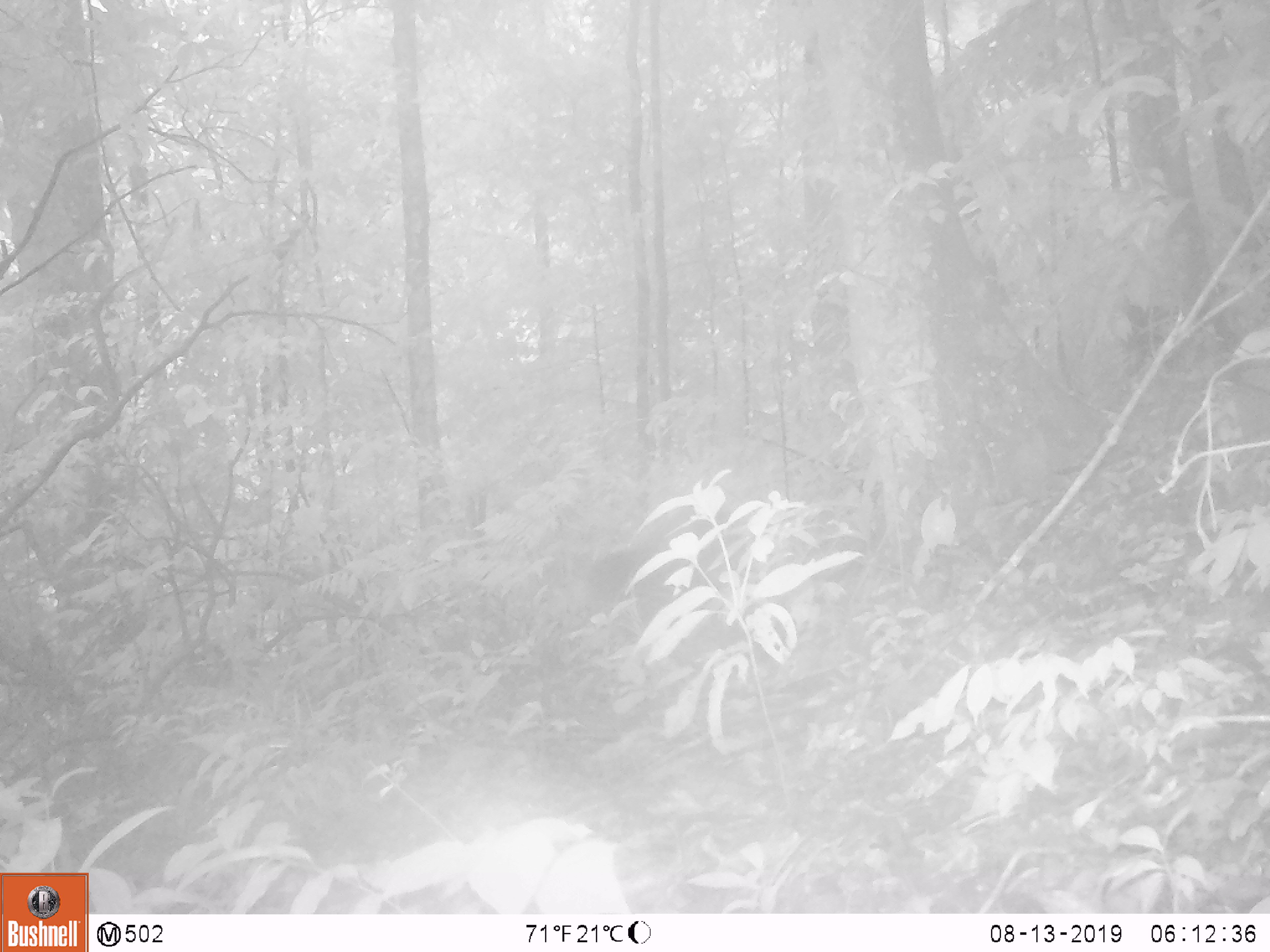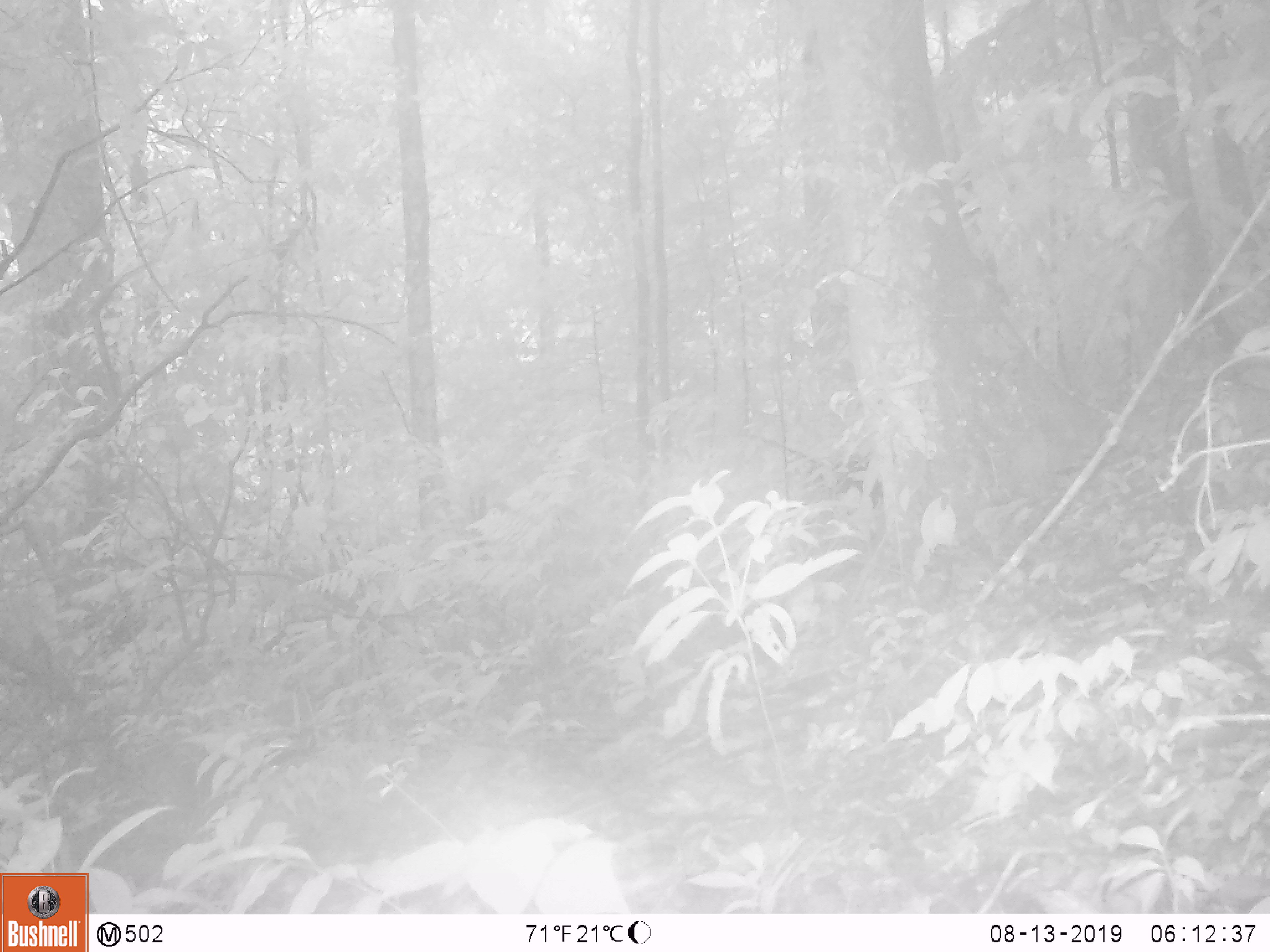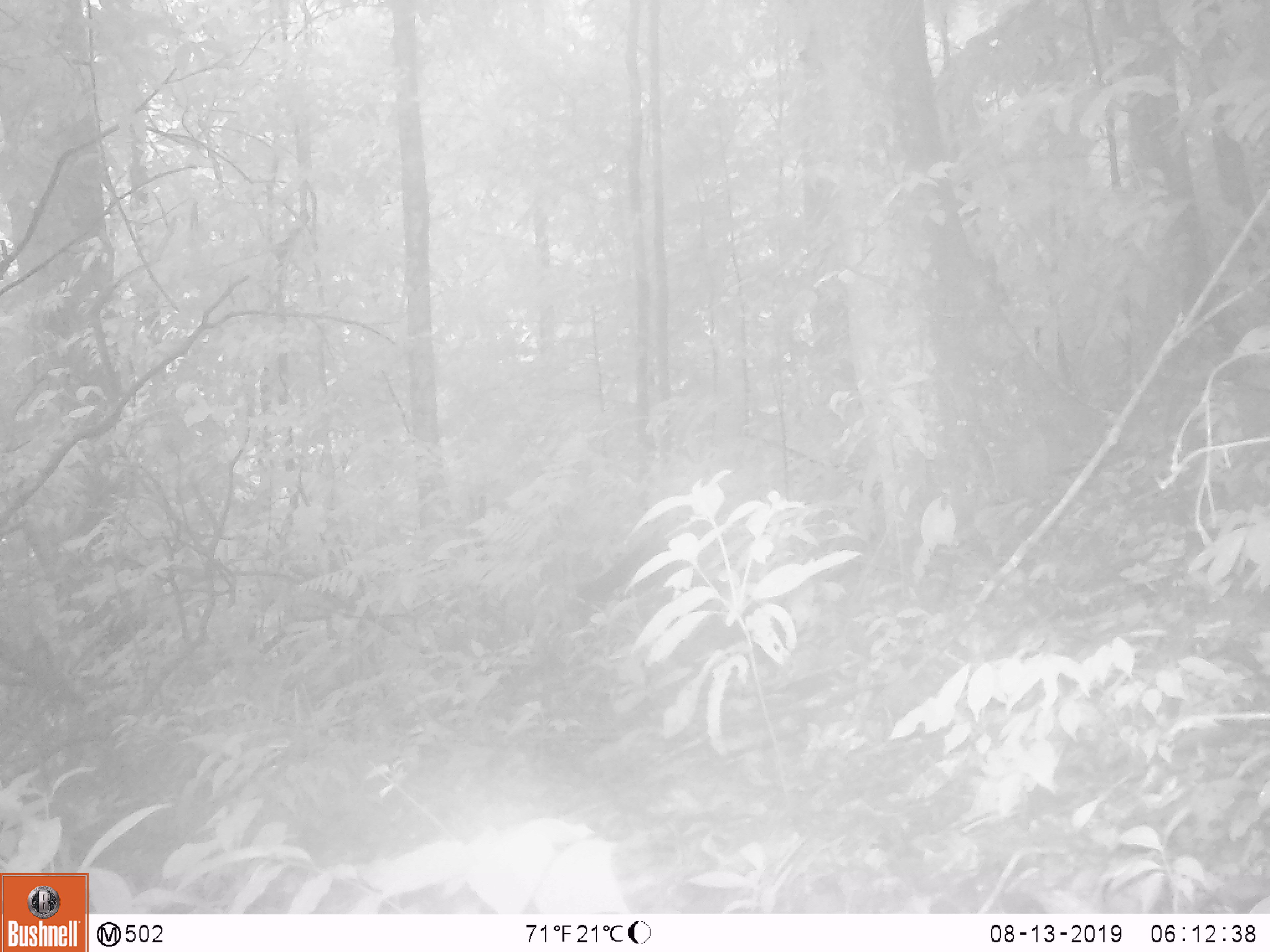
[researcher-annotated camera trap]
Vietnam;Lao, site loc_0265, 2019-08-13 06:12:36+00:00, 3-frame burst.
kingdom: Animalia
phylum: Chordata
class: Mammalia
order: Primates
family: Cercopithecidae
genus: Macaca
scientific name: Macaca arctoides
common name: stump-tailed macaque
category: stump tailed macaque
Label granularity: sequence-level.